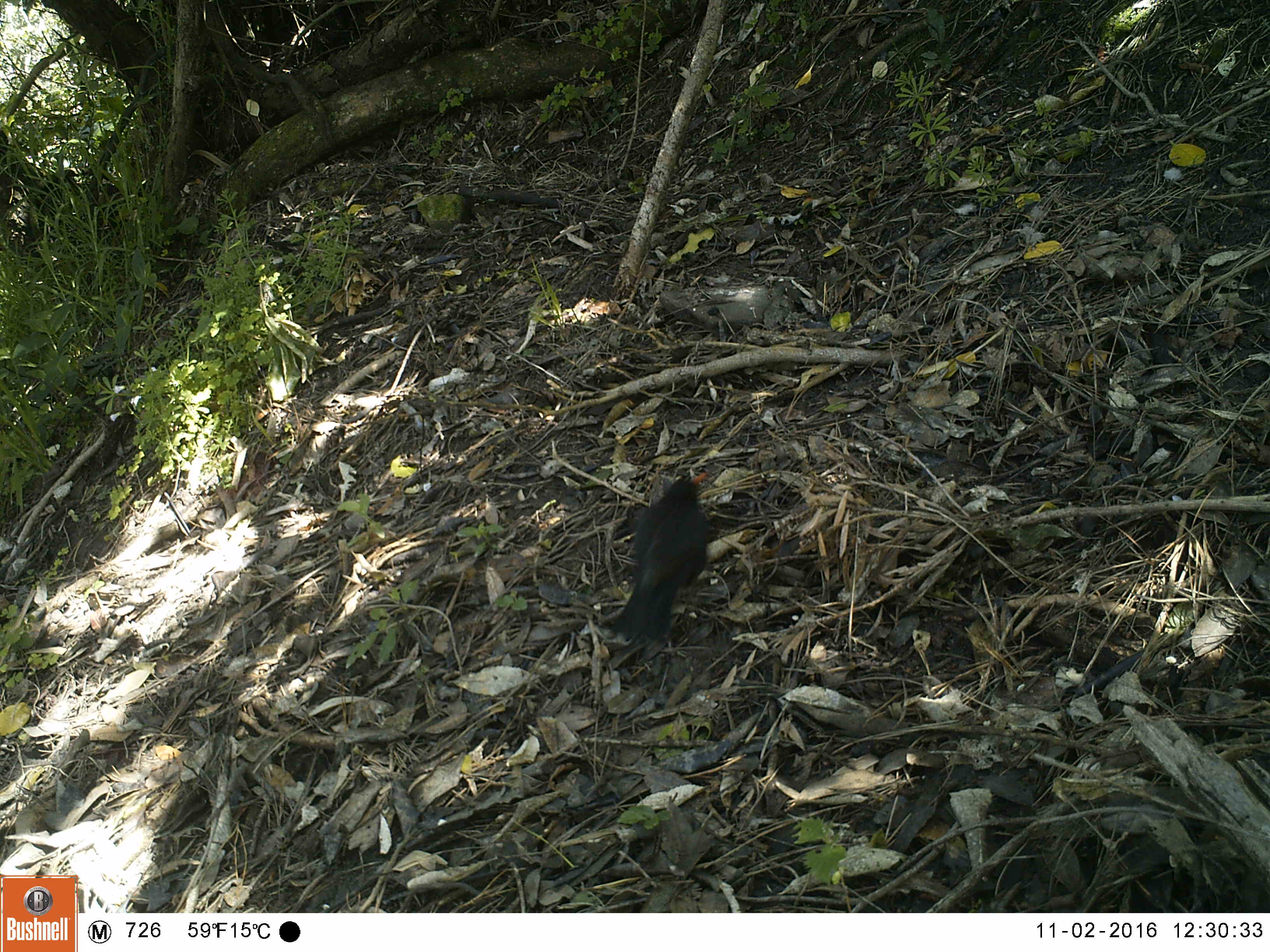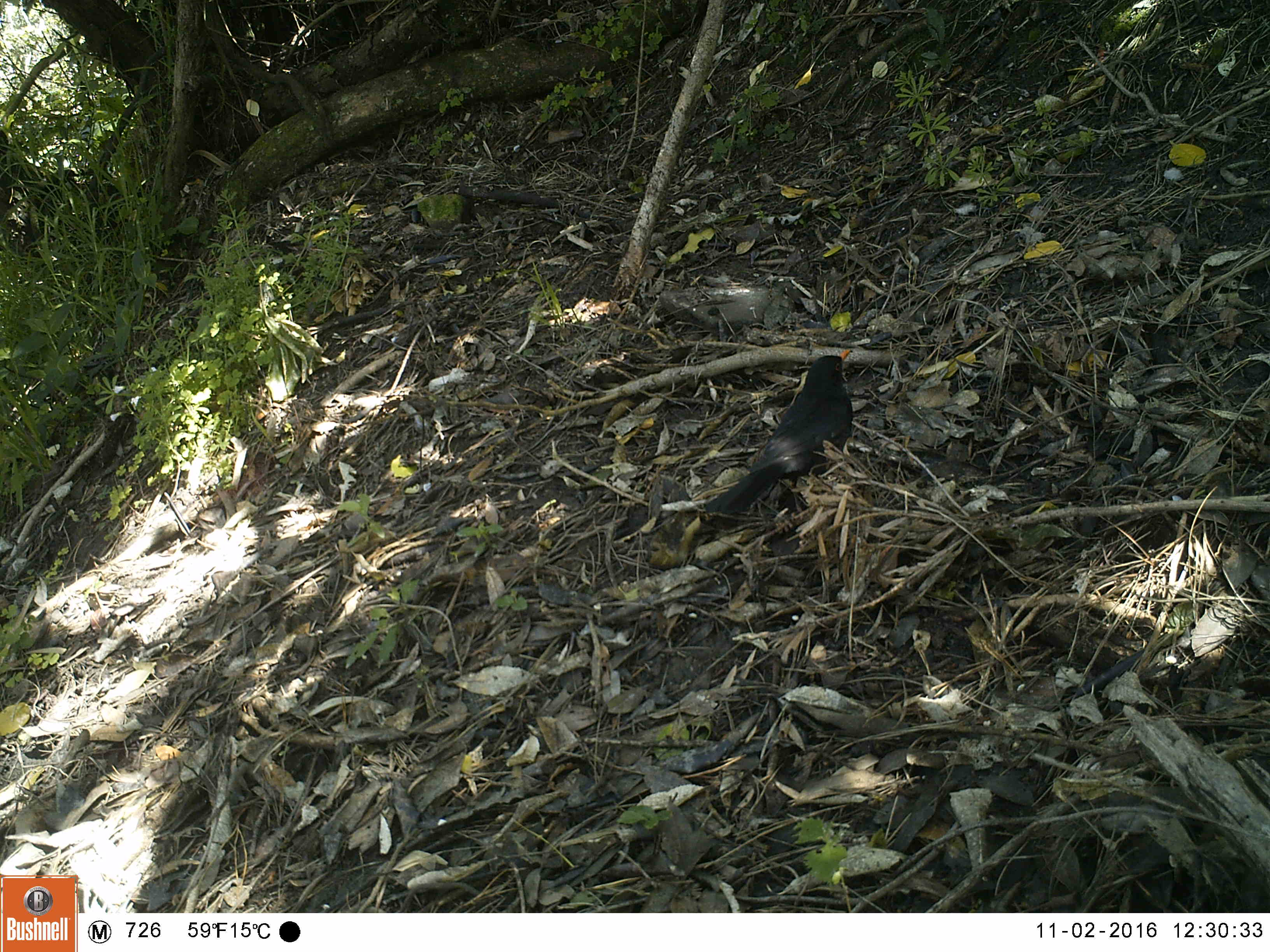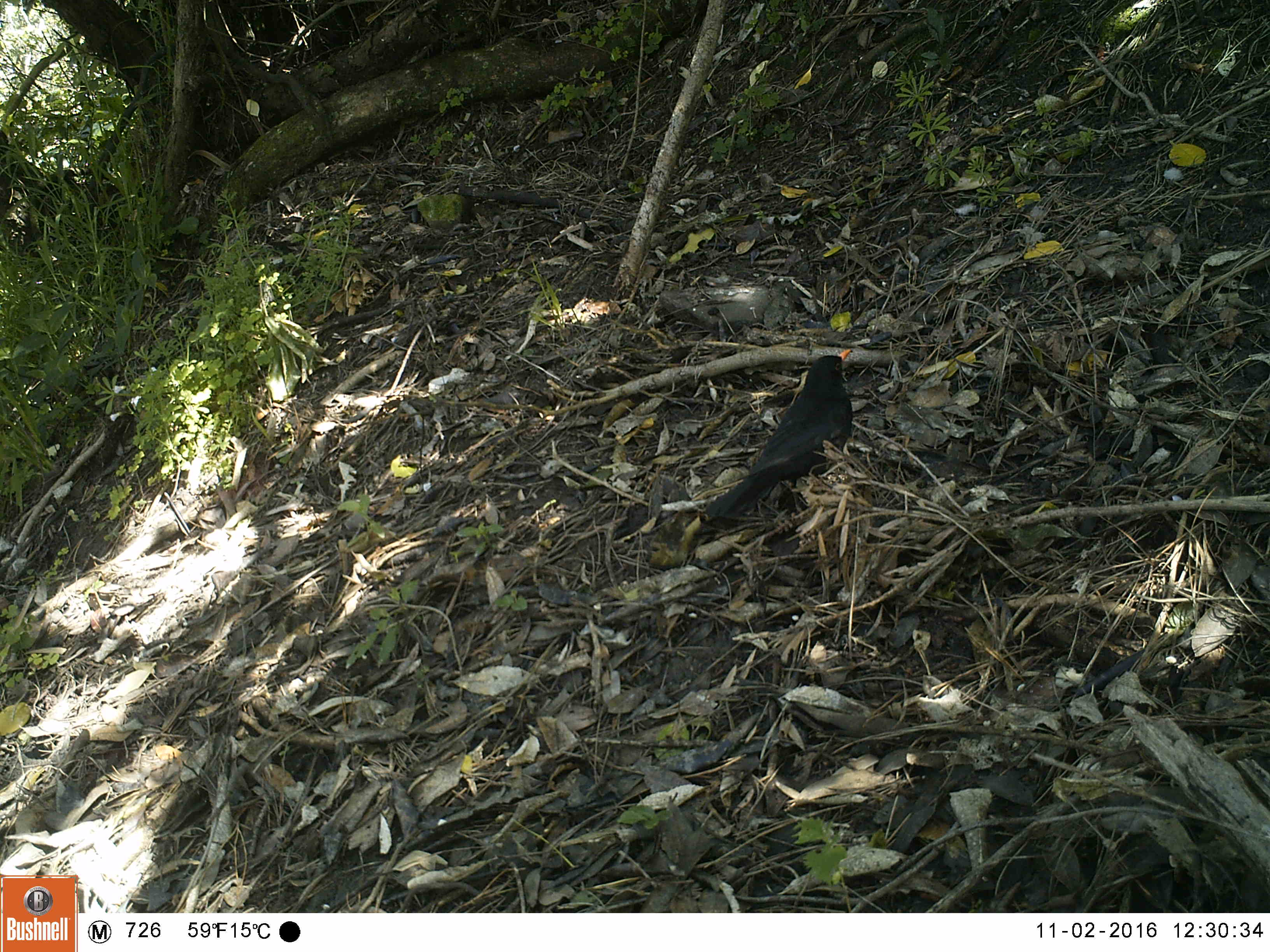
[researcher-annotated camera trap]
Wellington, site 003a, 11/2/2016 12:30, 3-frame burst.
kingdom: Animalia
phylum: Chordata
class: Aves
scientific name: Aves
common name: bird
Bird (Aves).